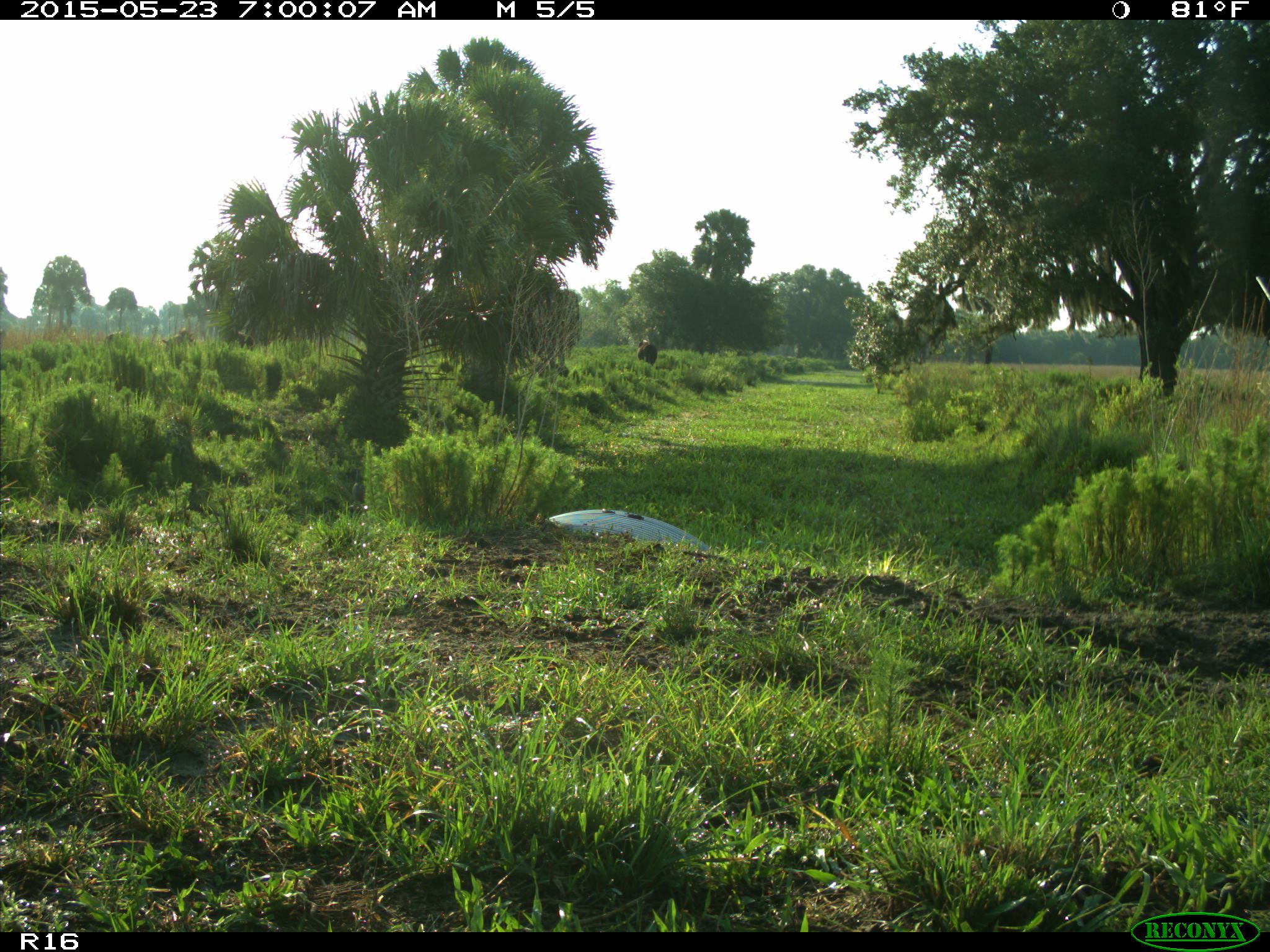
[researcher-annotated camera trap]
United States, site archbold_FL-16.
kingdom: Animalia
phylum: Chordata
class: Mammalia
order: Artiodactyla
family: Bovidae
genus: Bos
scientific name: Bos taurus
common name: domestic cow